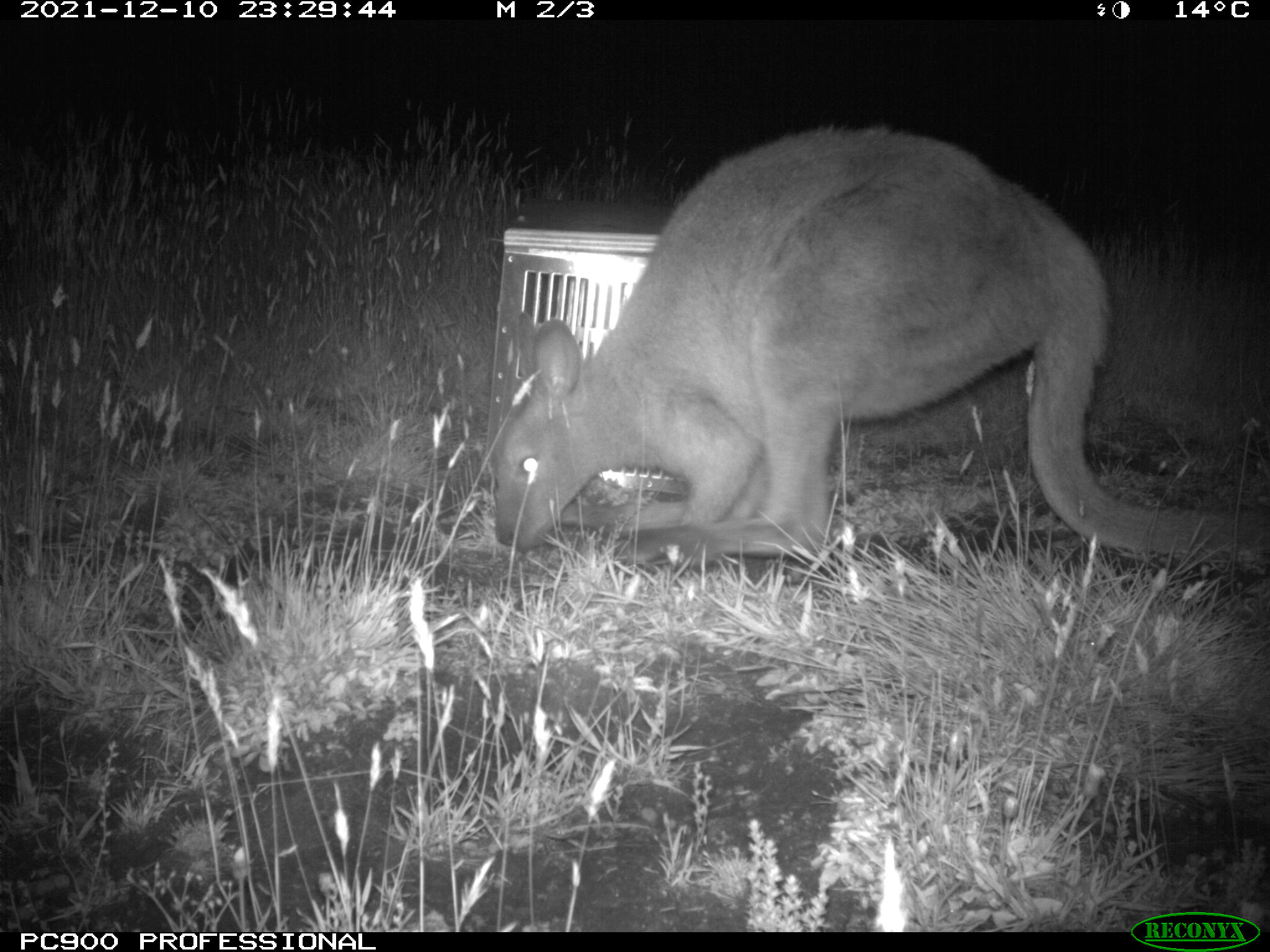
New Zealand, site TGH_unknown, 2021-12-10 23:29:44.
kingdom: Animalia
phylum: Chordata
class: Mammalia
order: Diprotodontia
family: Macropodidae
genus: Notamacropus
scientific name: Notamacropus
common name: wallaby